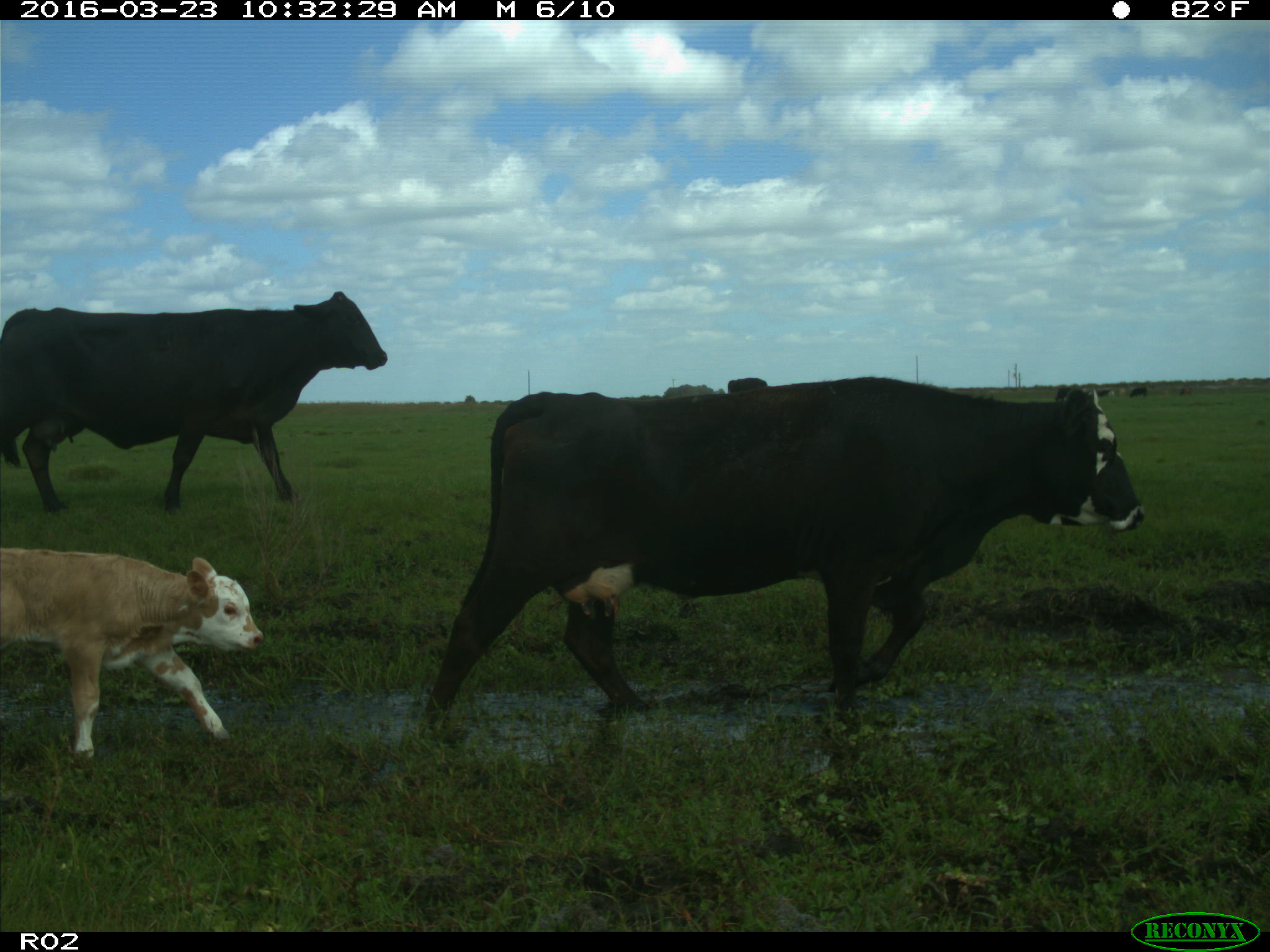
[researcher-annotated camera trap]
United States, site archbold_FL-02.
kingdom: Animalia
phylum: Chordata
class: Mammalia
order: Artiodactyla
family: Bovidae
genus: Bos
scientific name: Bos taurus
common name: domestic cow